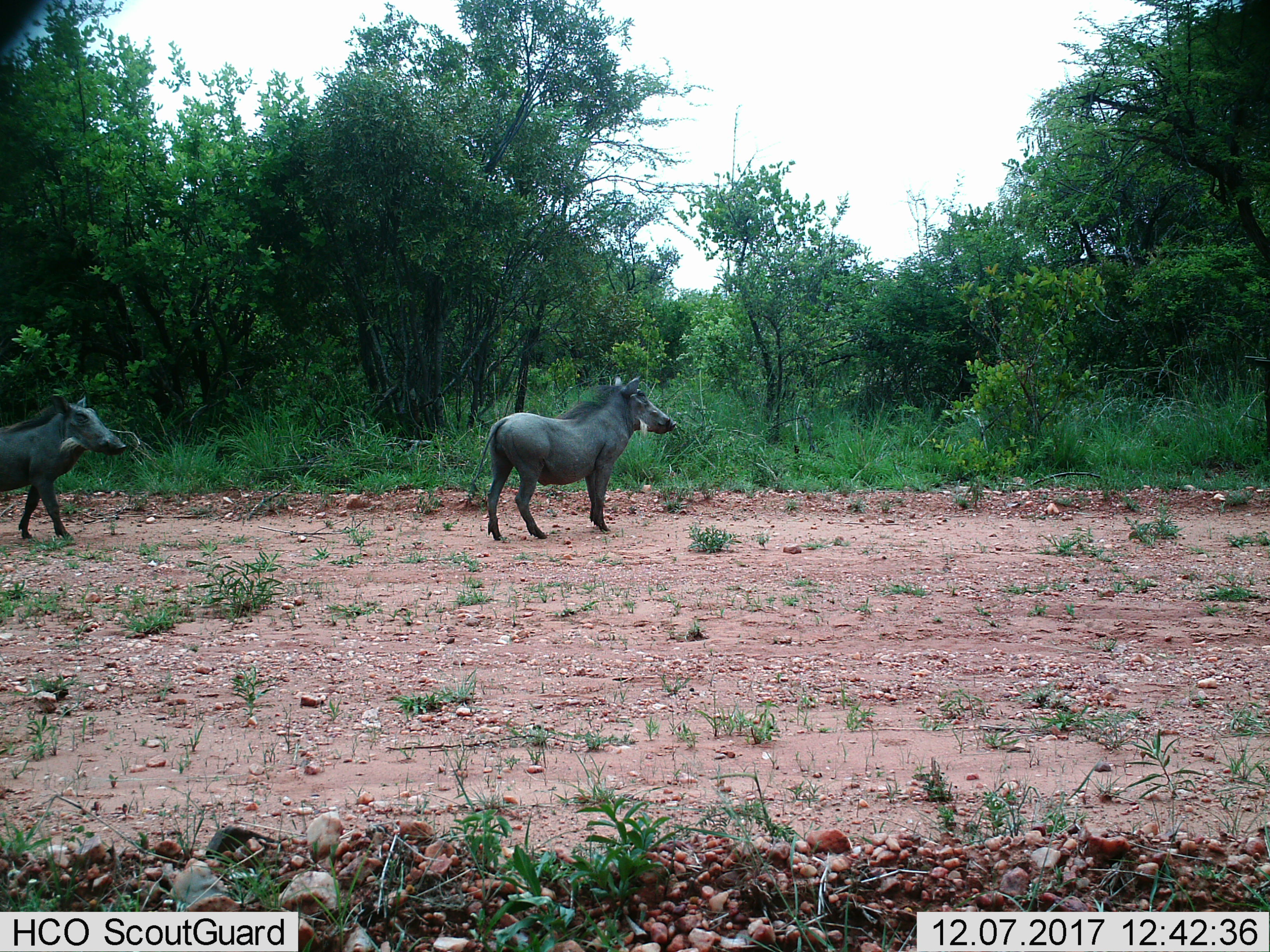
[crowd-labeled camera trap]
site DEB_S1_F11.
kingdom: Animalia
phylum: Chordata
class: Mammalia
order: Artiodactyla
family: Suidae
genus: Phacochoerus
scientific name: Phacochoerus africanus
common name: warthog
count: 2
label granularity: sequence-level